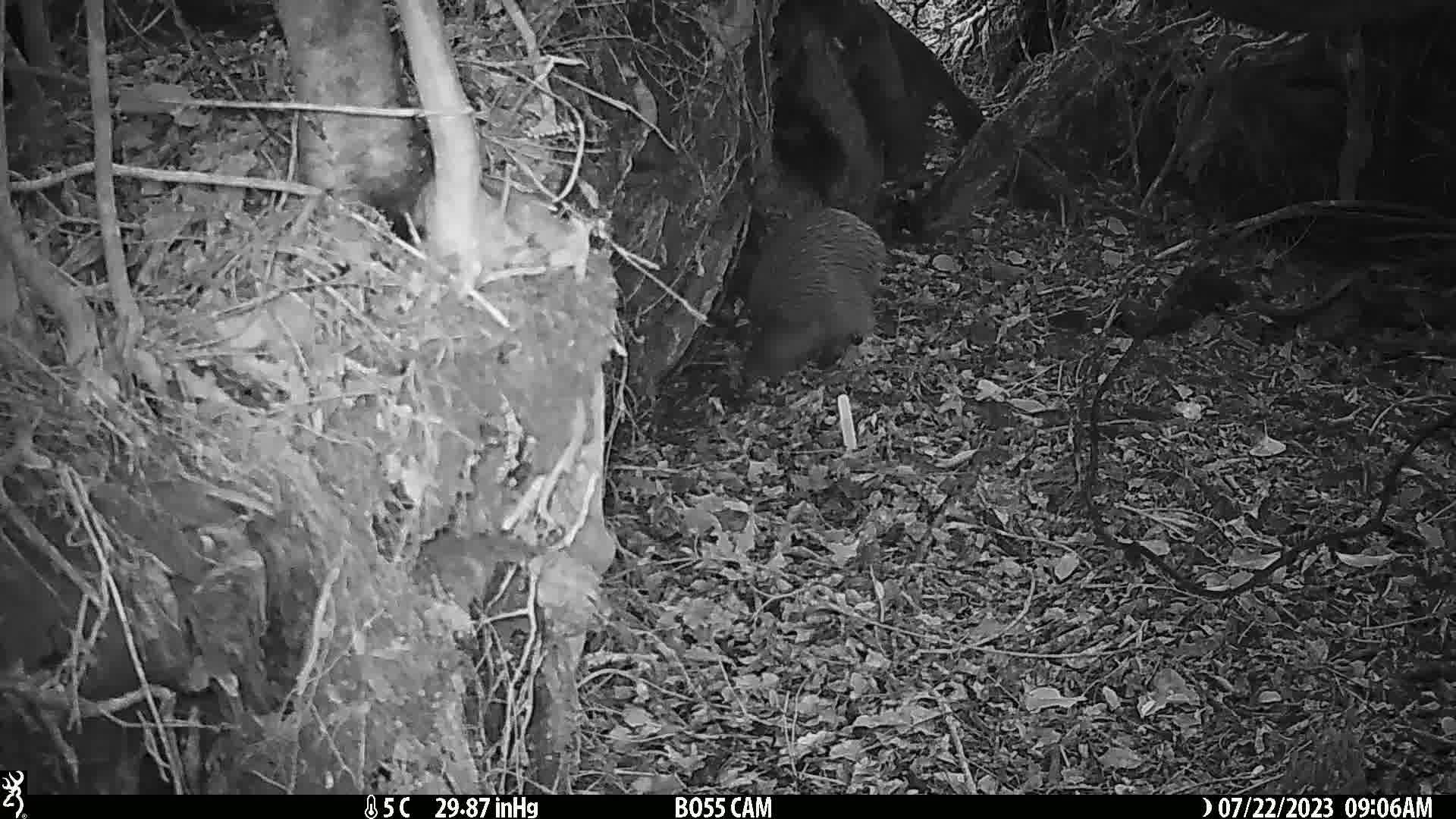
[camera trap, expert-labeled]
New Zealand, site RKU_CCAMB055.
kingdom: Animalia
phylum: Chordata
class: Aves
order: Apterygiformes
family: Apterygidae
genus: Apteryx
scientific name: Apteryx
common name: kiwi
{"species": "kiwi (Apteryx)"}